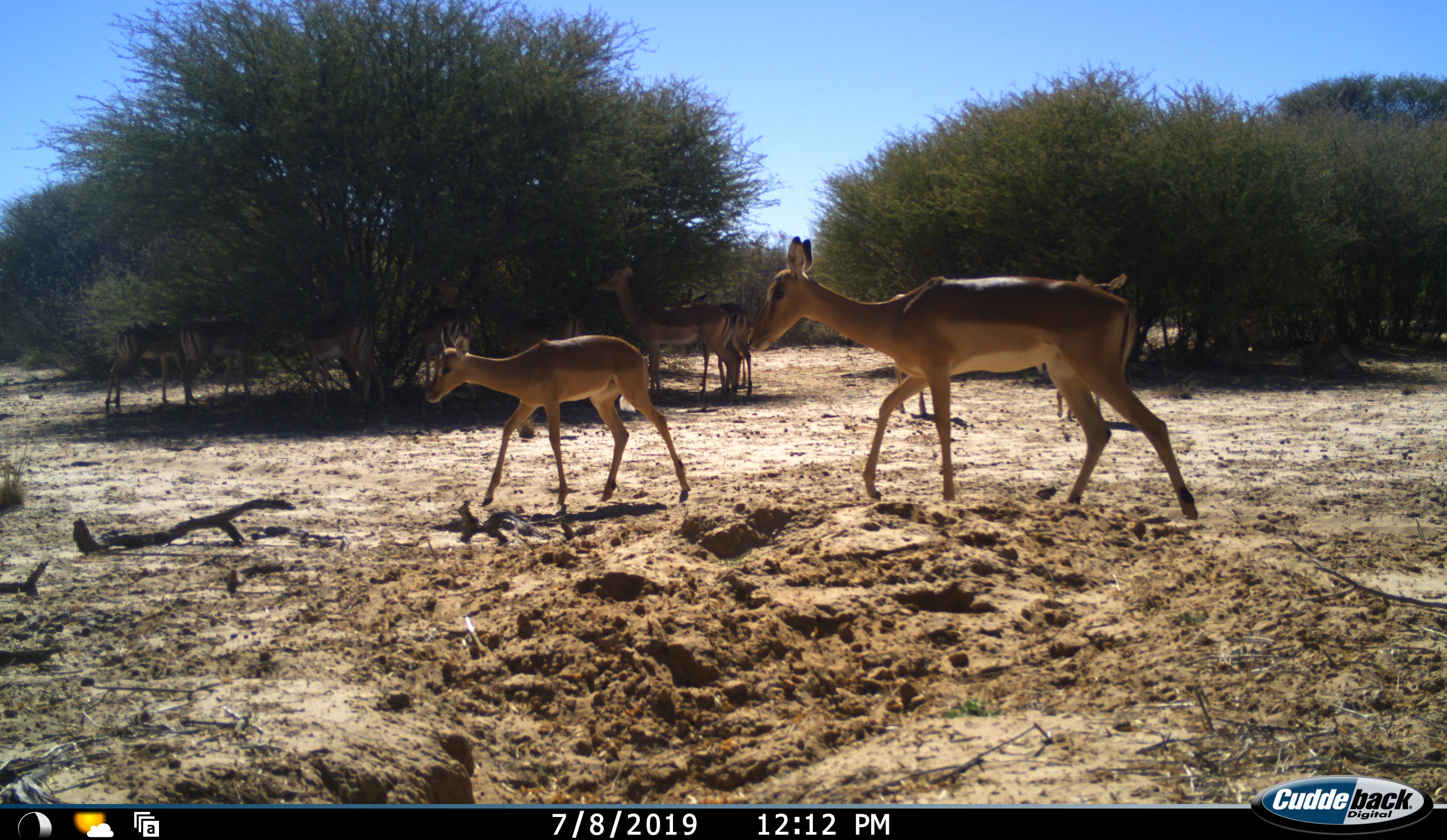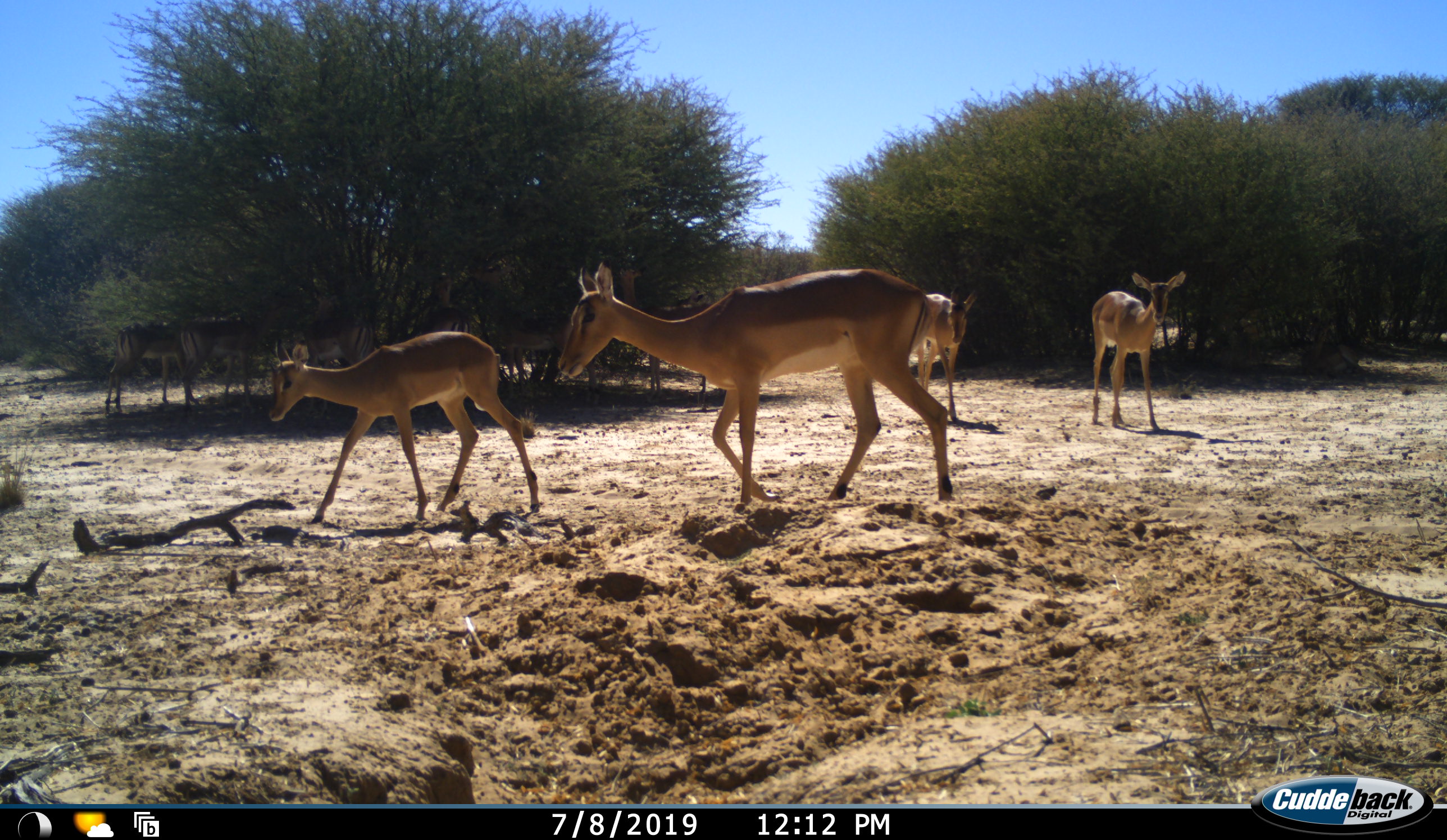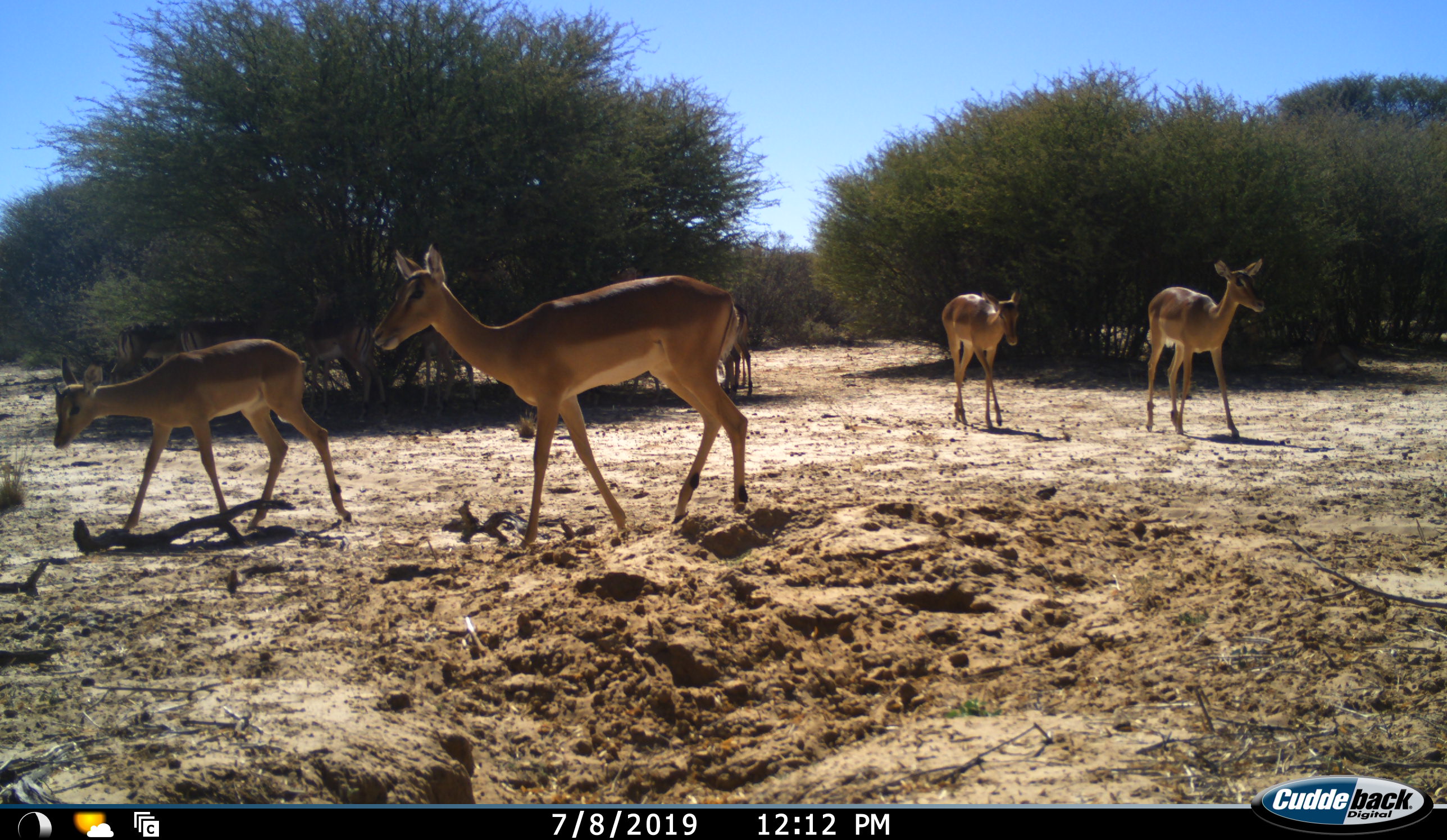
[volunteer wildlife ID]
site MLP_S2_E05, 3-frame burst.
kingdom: Animalia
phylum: Chordata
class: Mammalia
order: Artiodactyla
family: Bovidae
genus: Aepyceros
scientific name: Aepyceros melampus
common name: impala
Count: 8.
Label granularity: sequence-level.